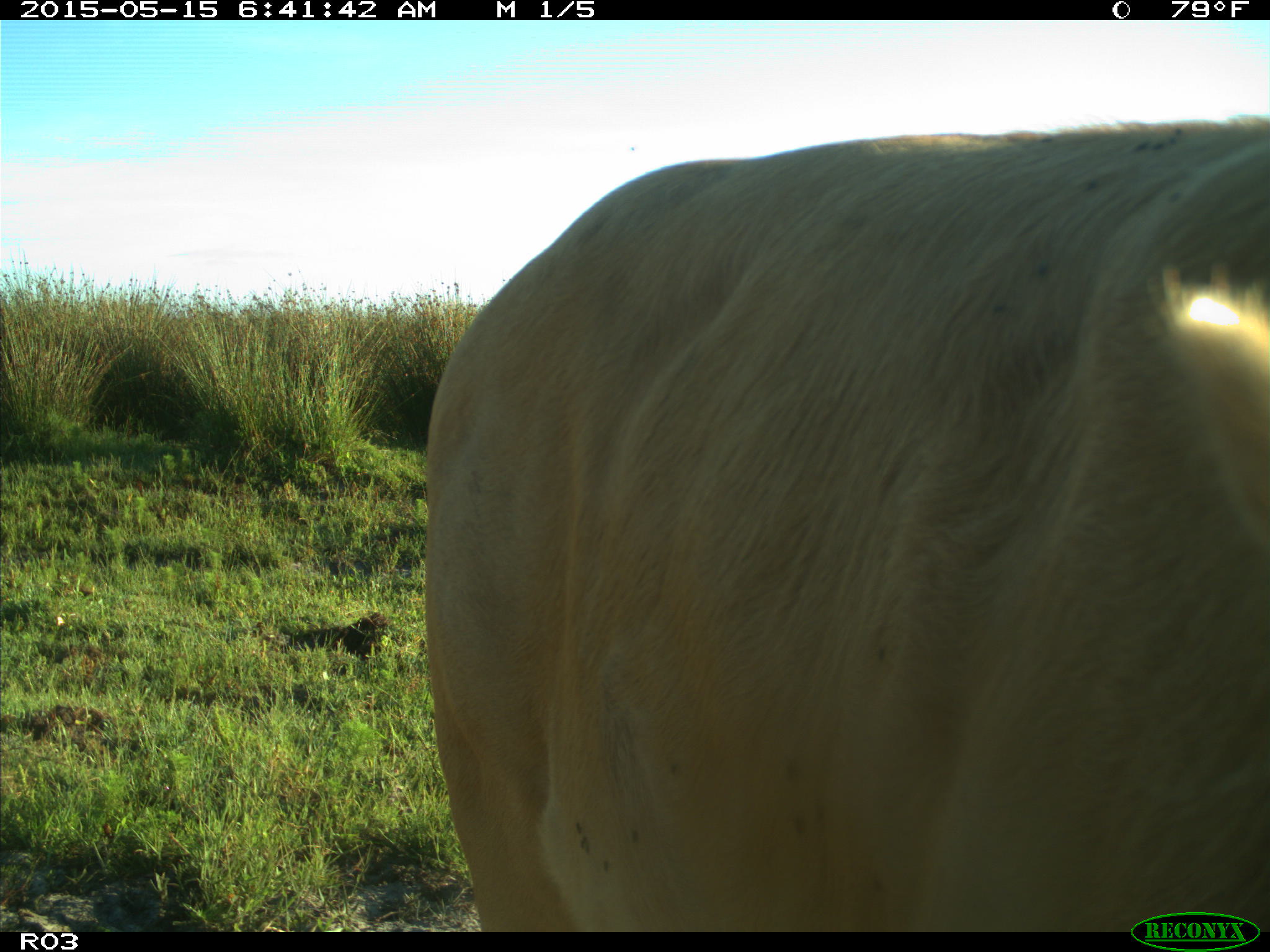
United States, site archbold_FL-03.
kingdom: Animalia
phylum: Chordata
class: Mammalia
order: Artiodactyla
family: Bovidae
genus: Bos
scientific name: Bos taurus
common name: domestic cow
Bos taurus (domestic cow).